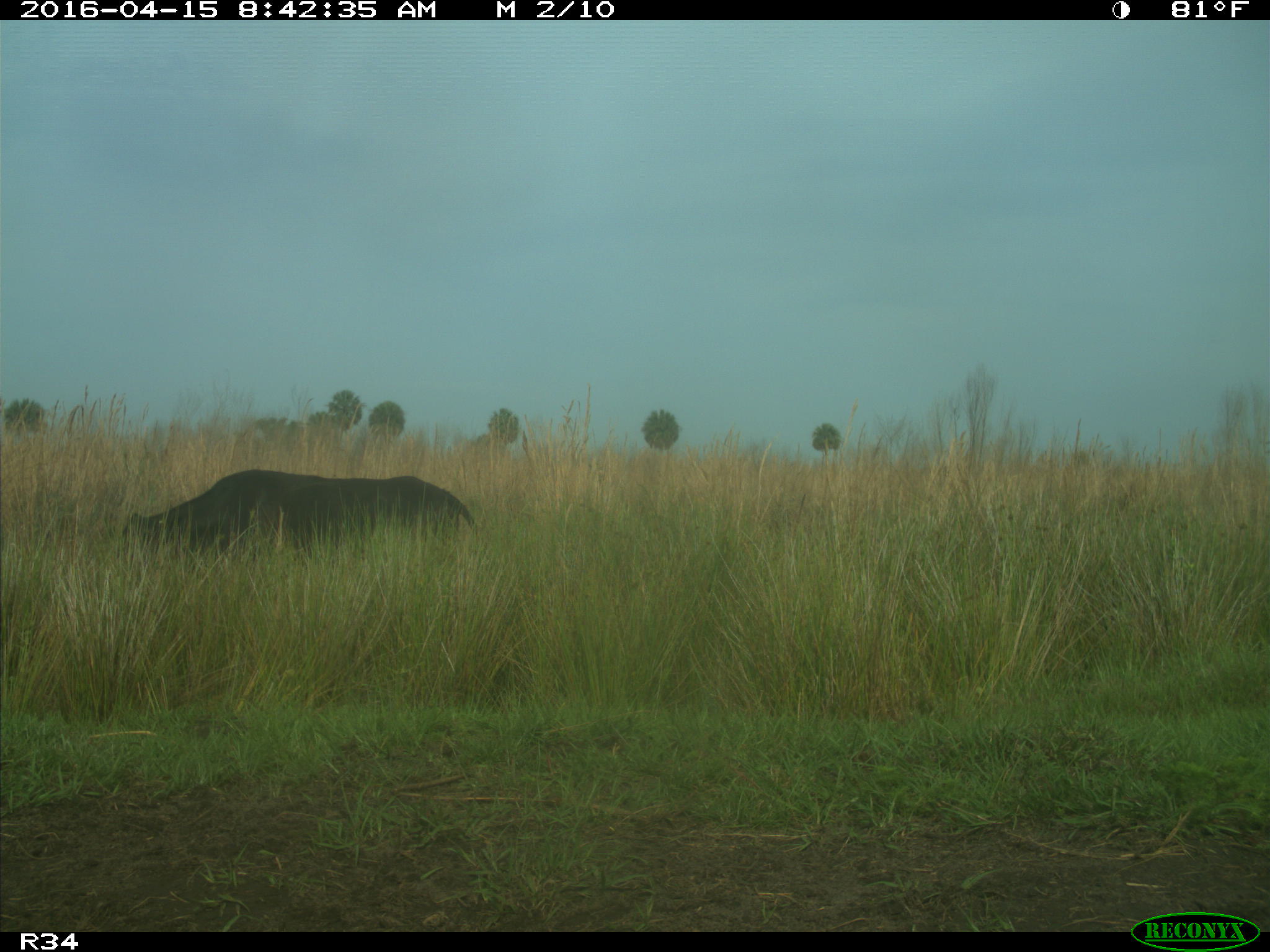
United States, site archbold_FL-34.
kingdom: Animalia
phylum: Chordata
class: Mammalia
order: Artiodactyla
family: Bovidae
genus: Bos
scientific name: Bos taurus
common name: domestic cow